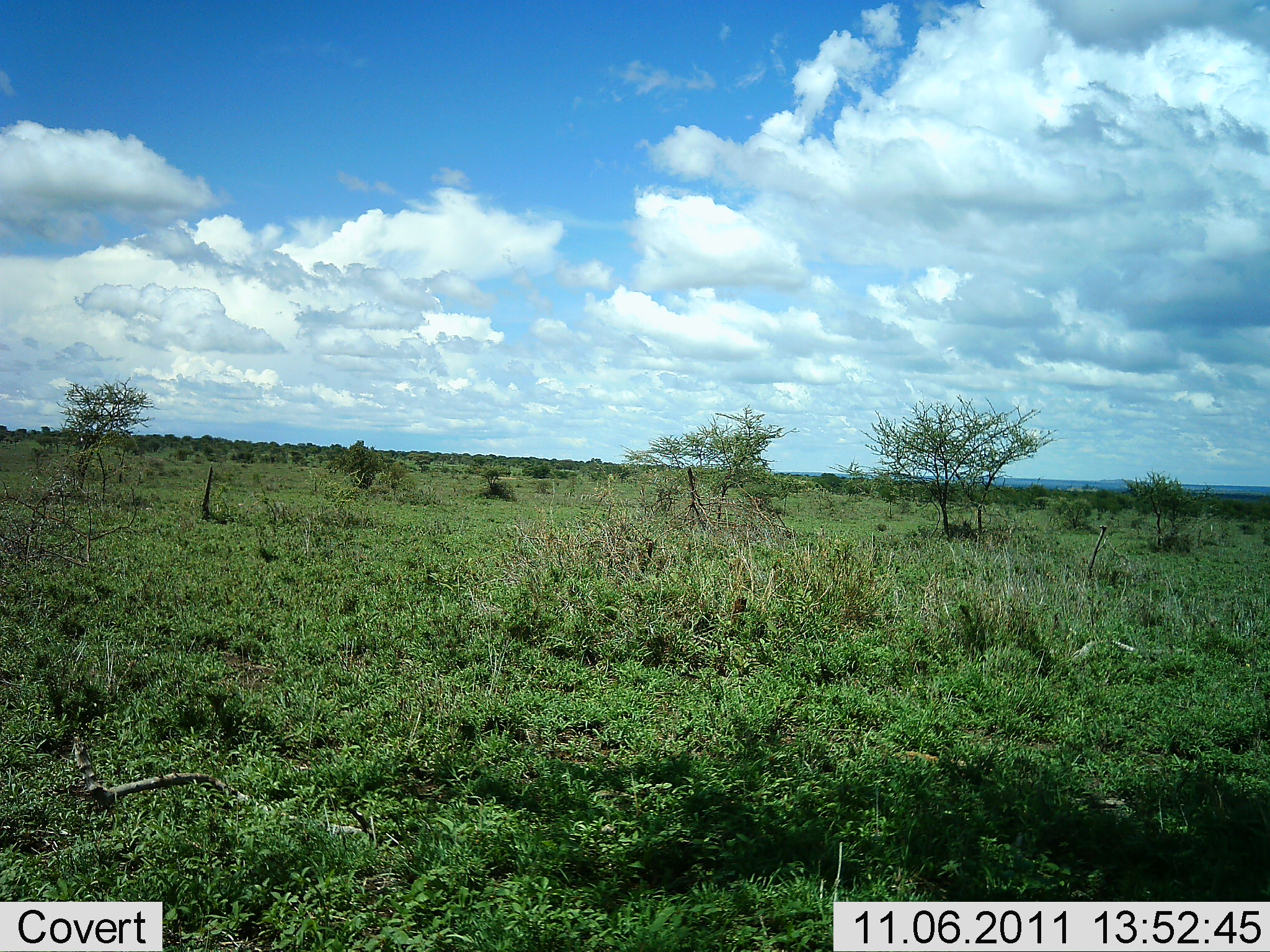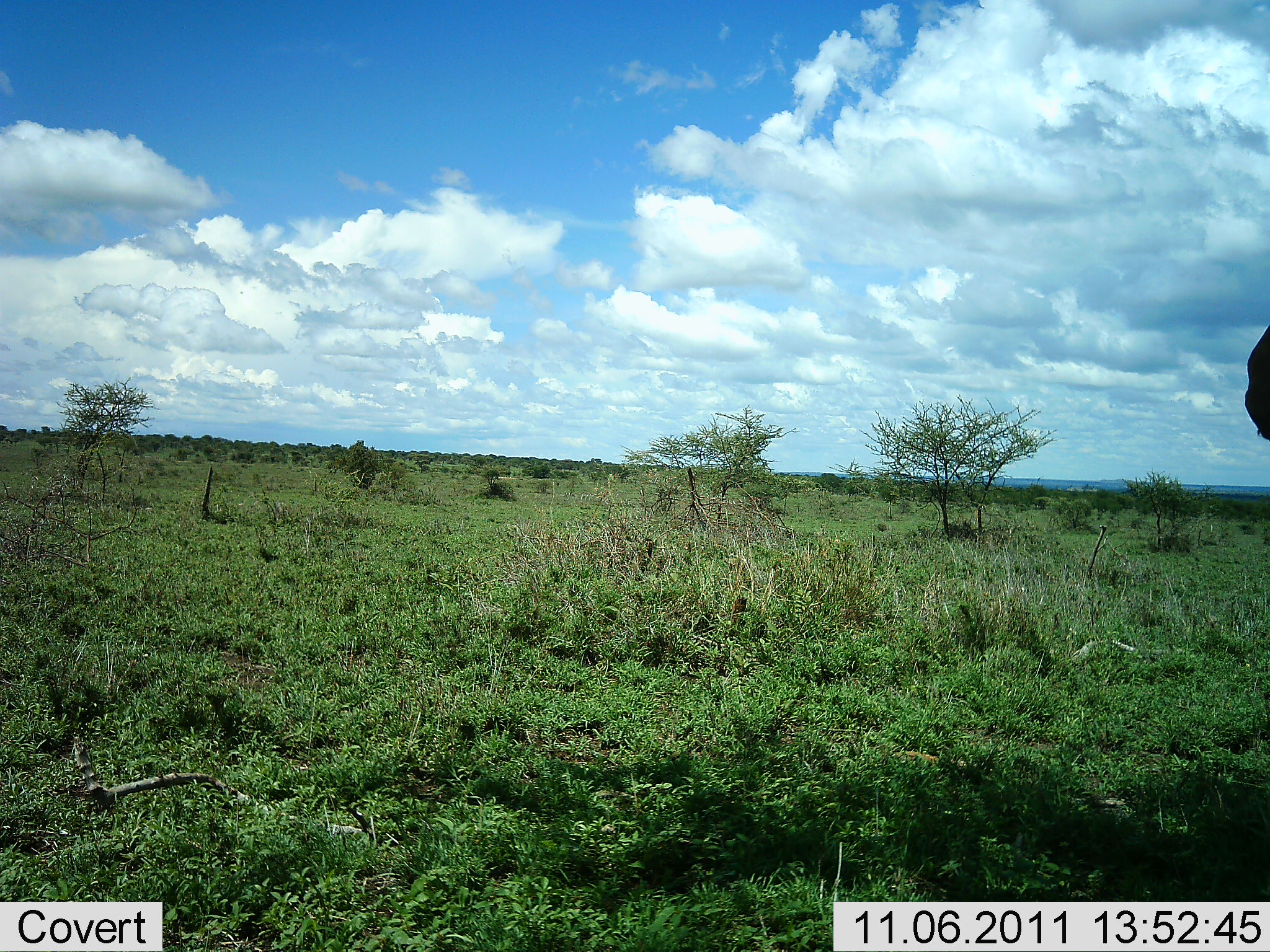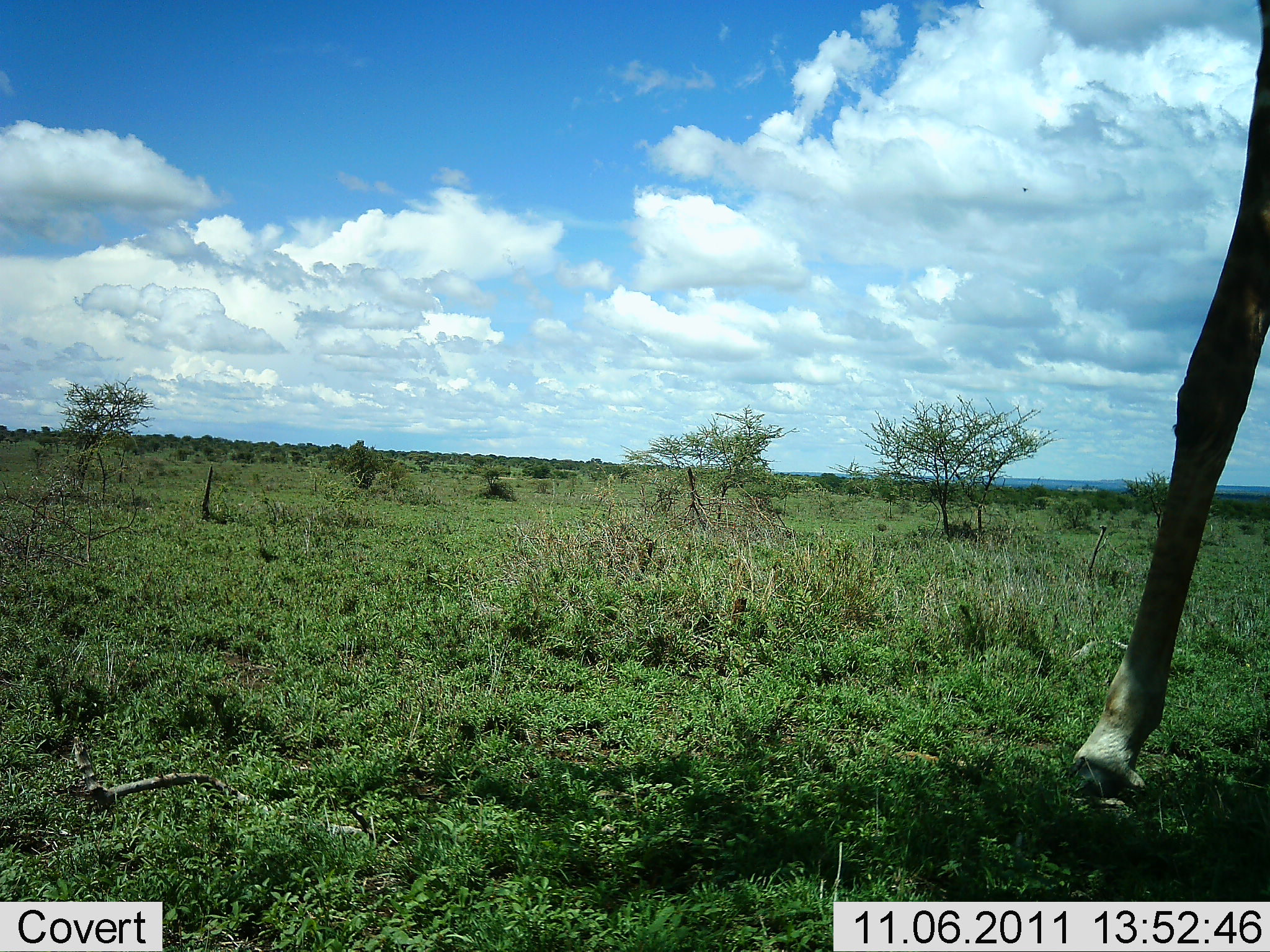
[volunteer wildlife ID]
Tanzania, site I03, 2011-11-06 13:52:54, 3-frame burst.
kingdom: Animalia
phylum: Chordata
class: Mammalia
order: Artiodactyla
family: Giraffidae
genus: Giraffa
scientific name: Giraffa camelopardalis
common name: giraffe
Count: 1.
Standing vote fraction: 10%.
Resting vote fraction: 0%.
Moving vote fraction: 90%.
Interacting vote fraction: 0%.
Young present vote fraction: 0%.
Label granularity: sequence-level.